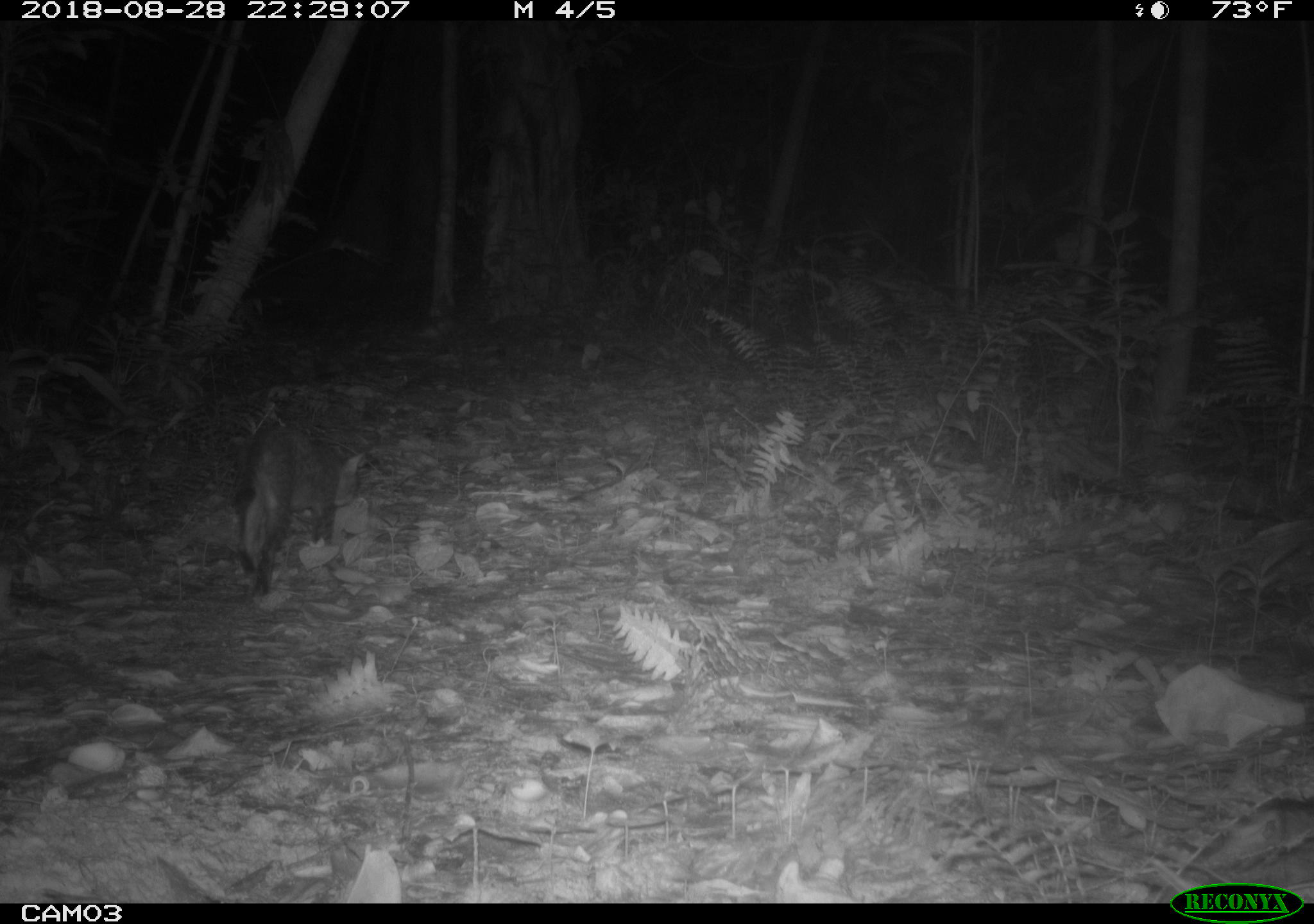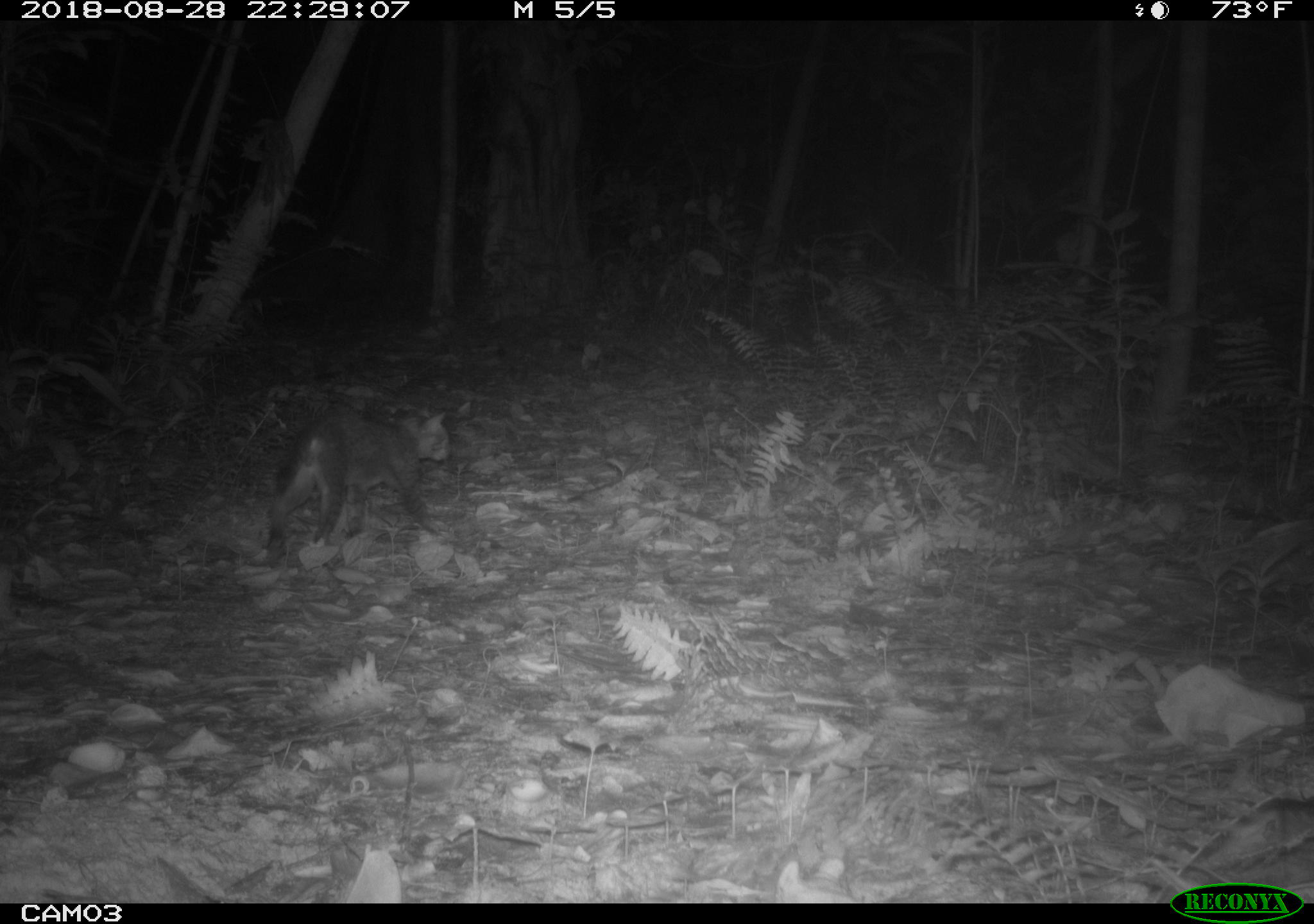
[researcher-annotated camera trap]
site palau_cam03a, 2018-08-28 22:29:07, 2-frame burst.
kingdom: Animalia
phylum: Chordata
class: Mammalia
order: Carnivora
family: Felidae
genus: Felis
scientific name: Felis catus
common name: cat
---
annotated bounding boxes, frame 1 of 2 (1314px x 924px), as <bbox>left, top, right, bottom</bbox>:
cat: <bbox>213, 411, 379, 604</bbox>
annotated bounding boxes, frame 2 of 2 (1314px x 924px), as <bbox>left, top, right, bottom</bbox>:
cat: <bbox>252, 398, 468, 580</bbox>